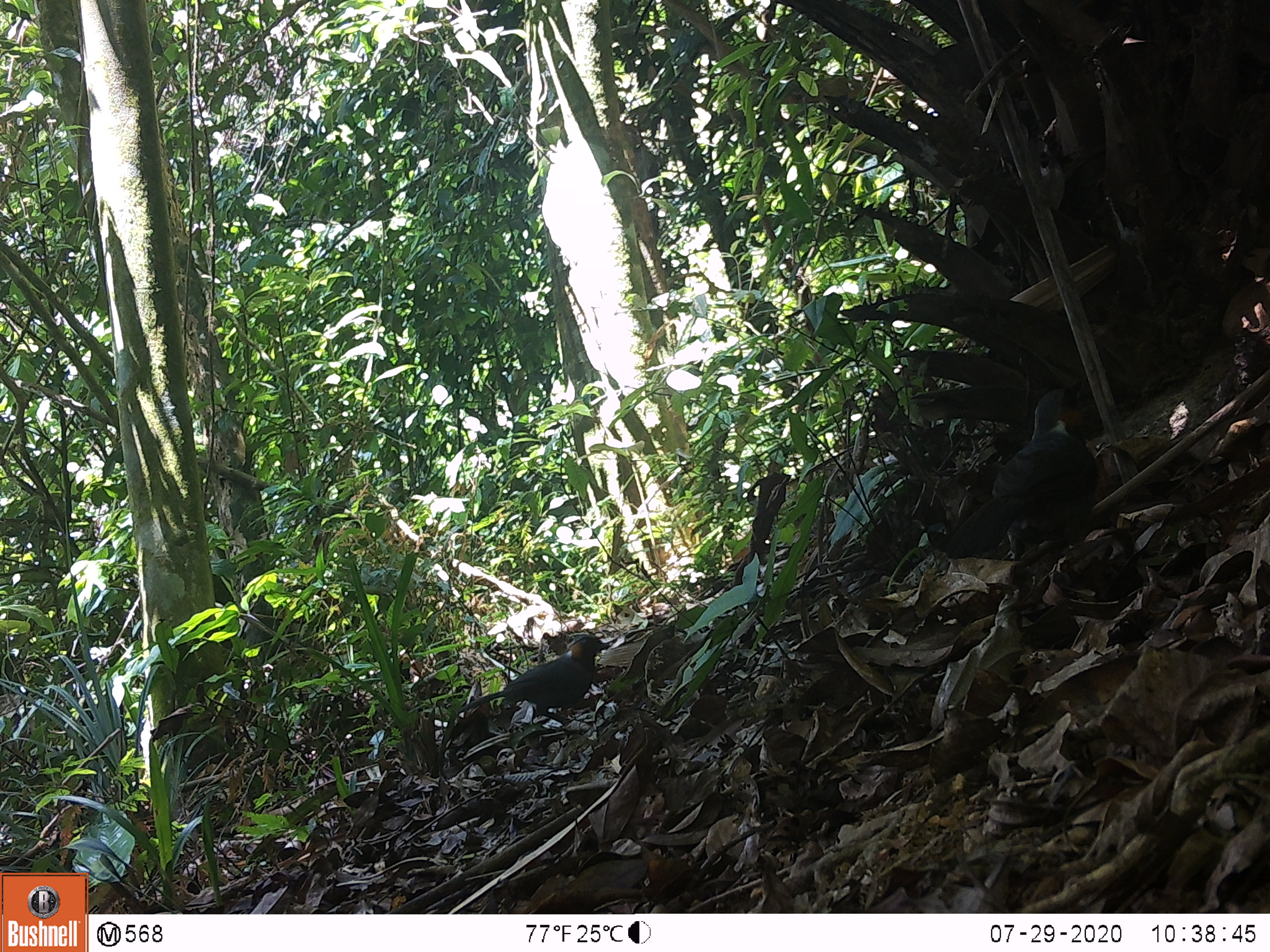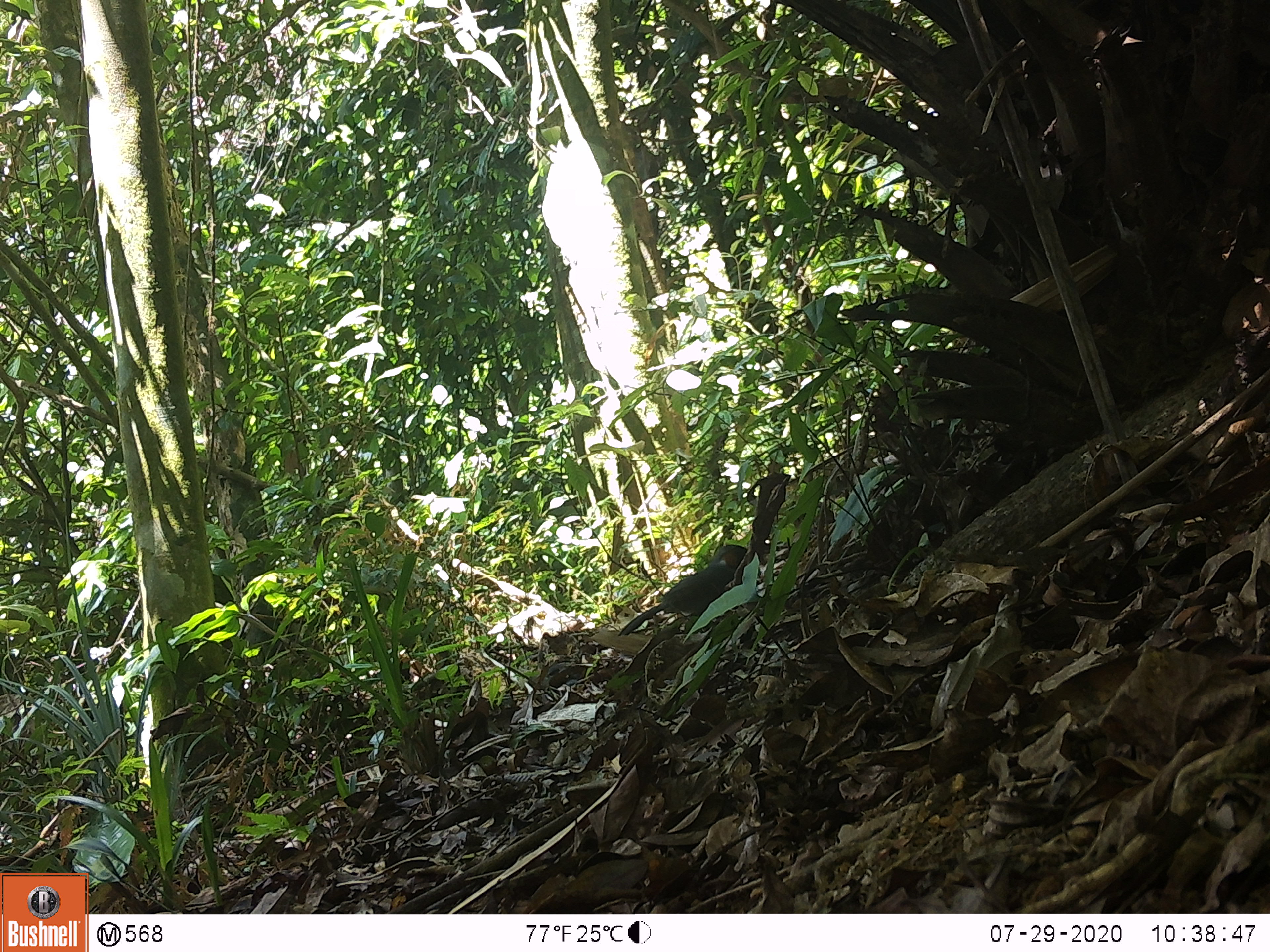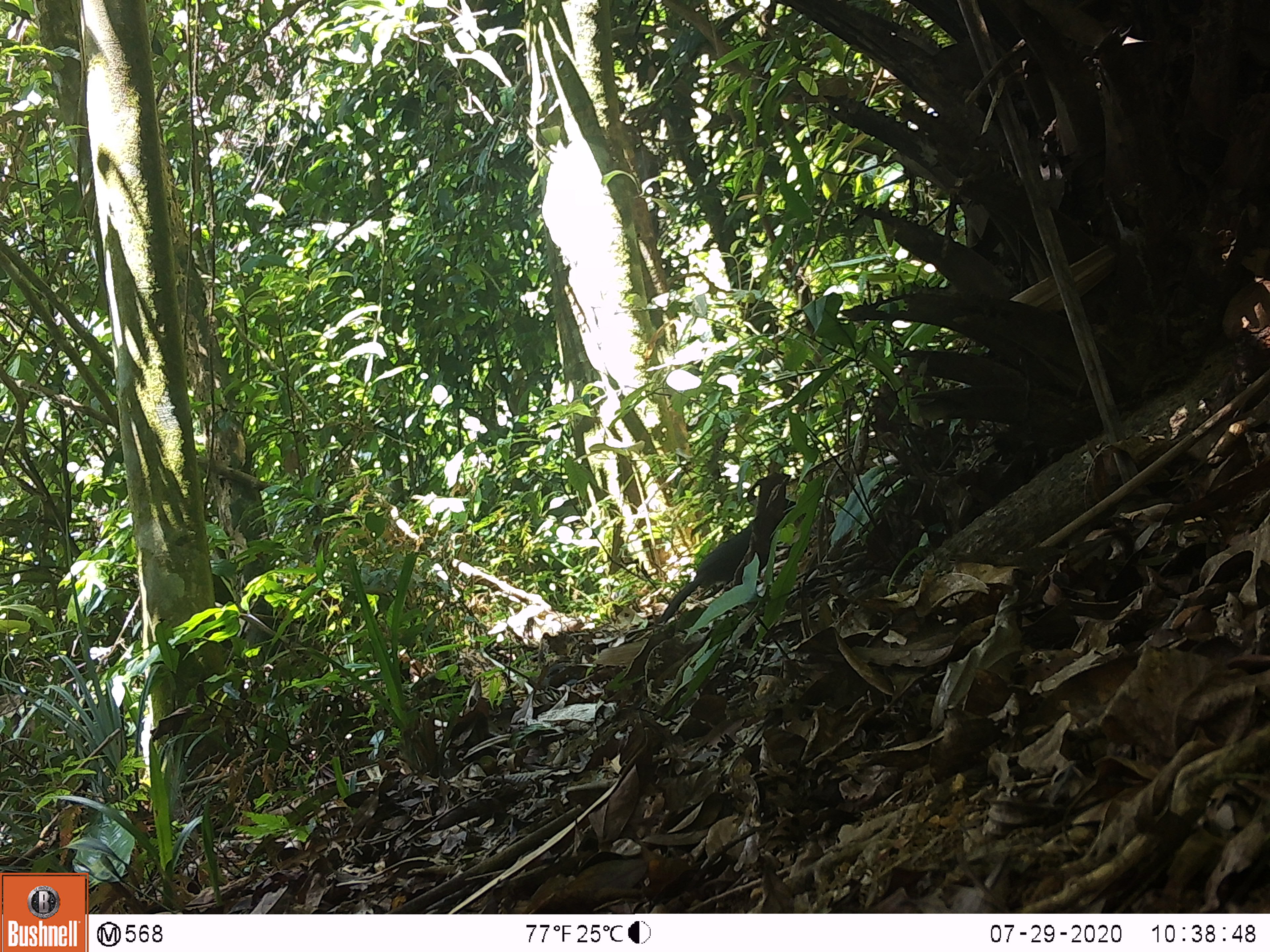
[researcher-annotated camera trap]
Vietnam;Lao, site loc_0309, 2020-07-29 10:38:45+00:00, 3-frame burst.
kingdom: Animalia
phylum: Chordata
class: Aves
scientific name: Aves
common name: bird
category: unidentified bird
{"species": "unidentified bird (bird) (Aves)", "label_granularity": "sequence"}